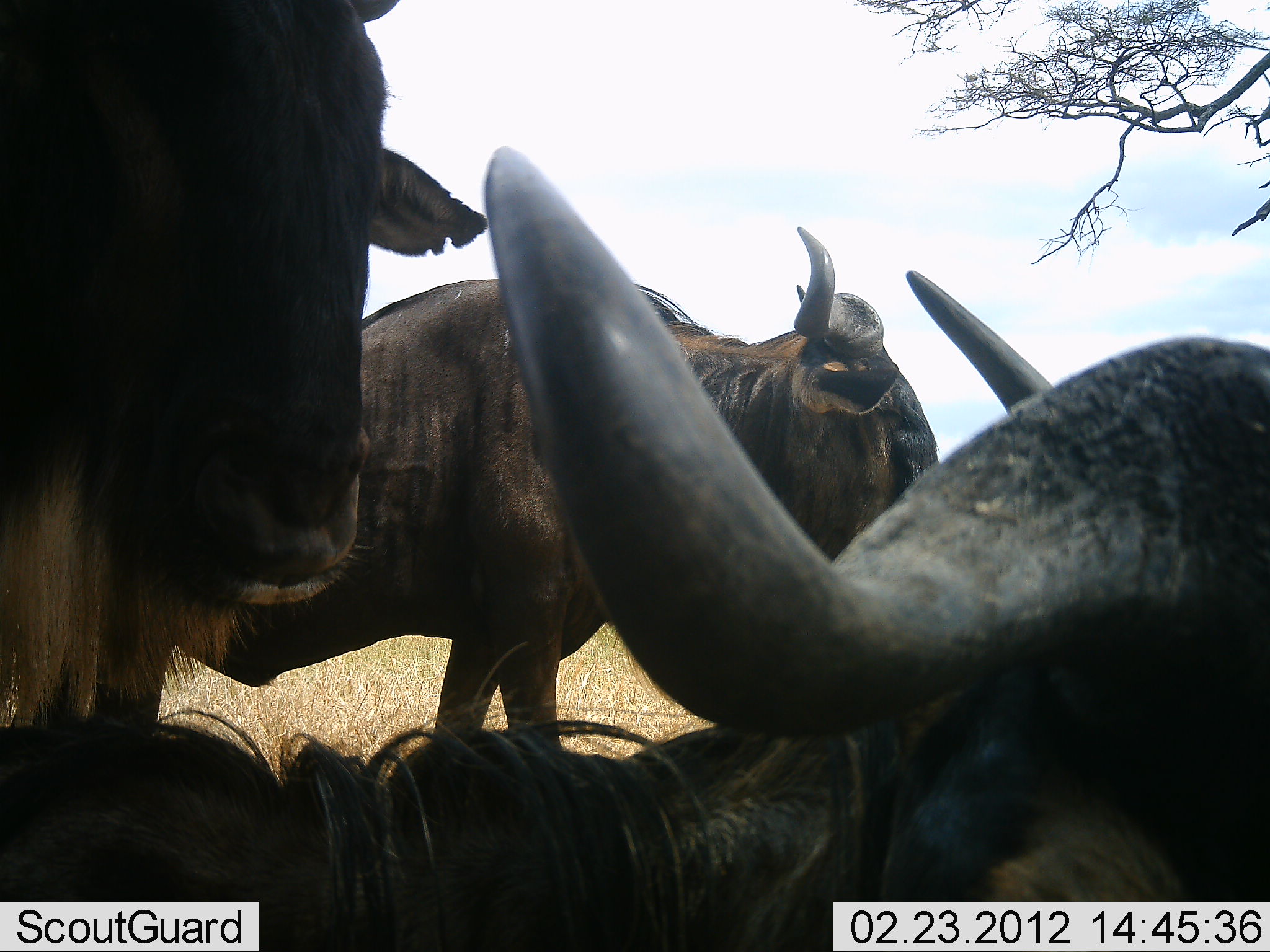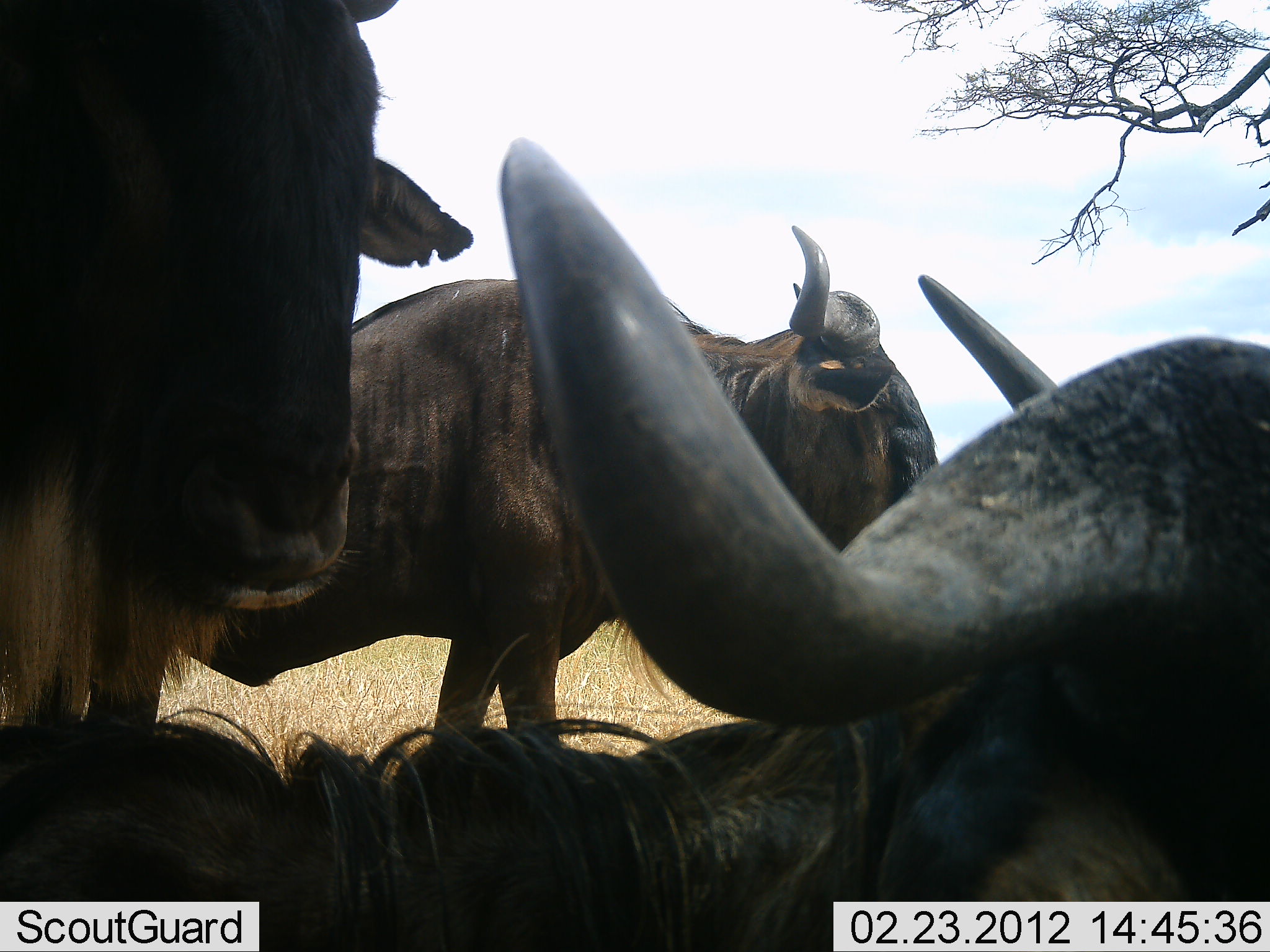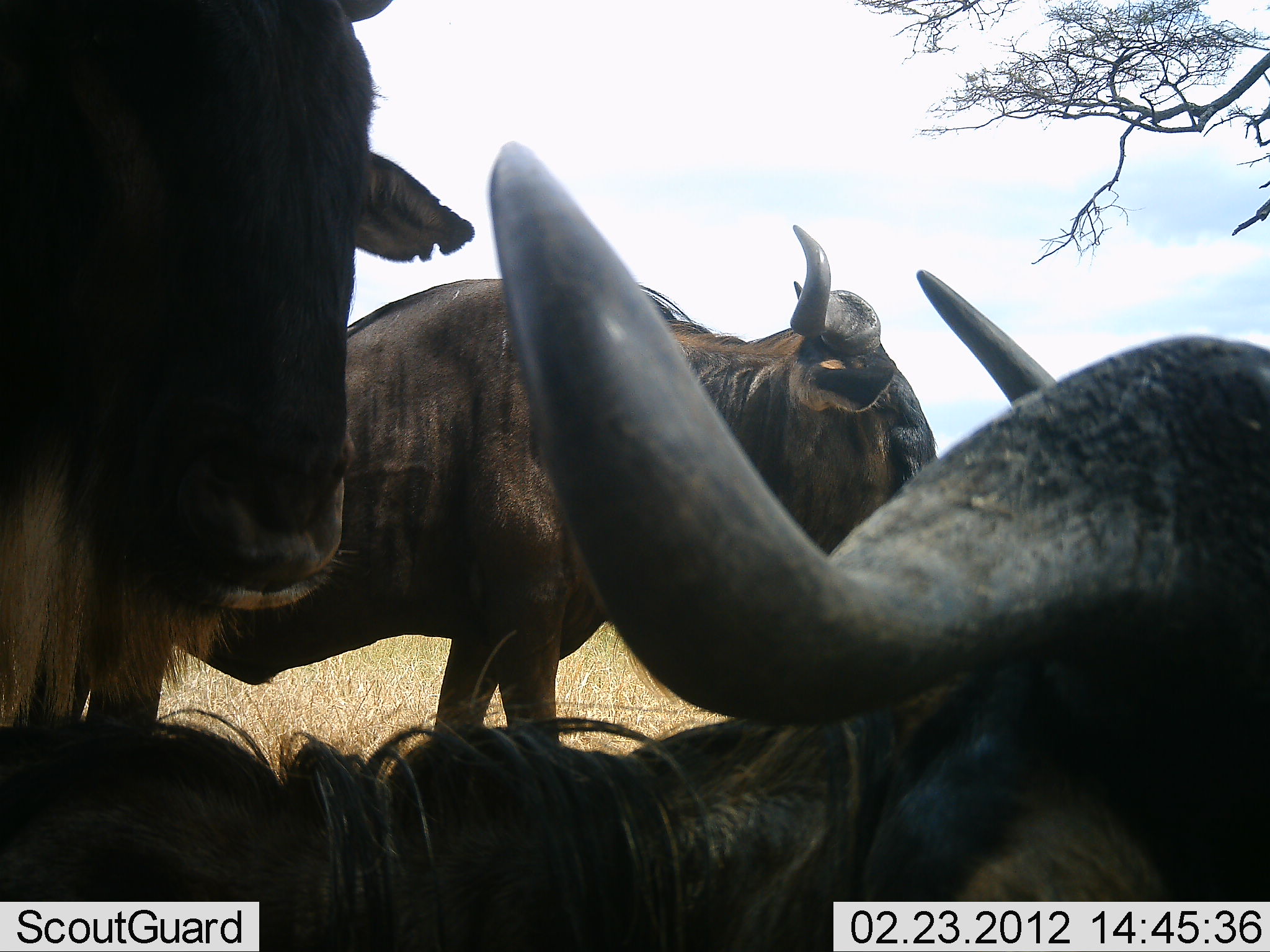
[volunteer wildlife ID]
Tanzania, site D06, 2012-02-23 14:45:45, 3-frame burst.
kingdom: Animalia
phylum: Chordata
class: Mammalia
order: Artiodactyla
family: Bovidae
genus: Connochaetes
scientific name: Connochaetes taurinus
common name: blue wildebeest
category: wildebeest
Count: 3.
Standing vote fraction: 76%.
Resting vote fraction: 80%.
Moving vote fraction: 4%.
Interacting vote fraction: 0%.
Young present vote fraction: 0%.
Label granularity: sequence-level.